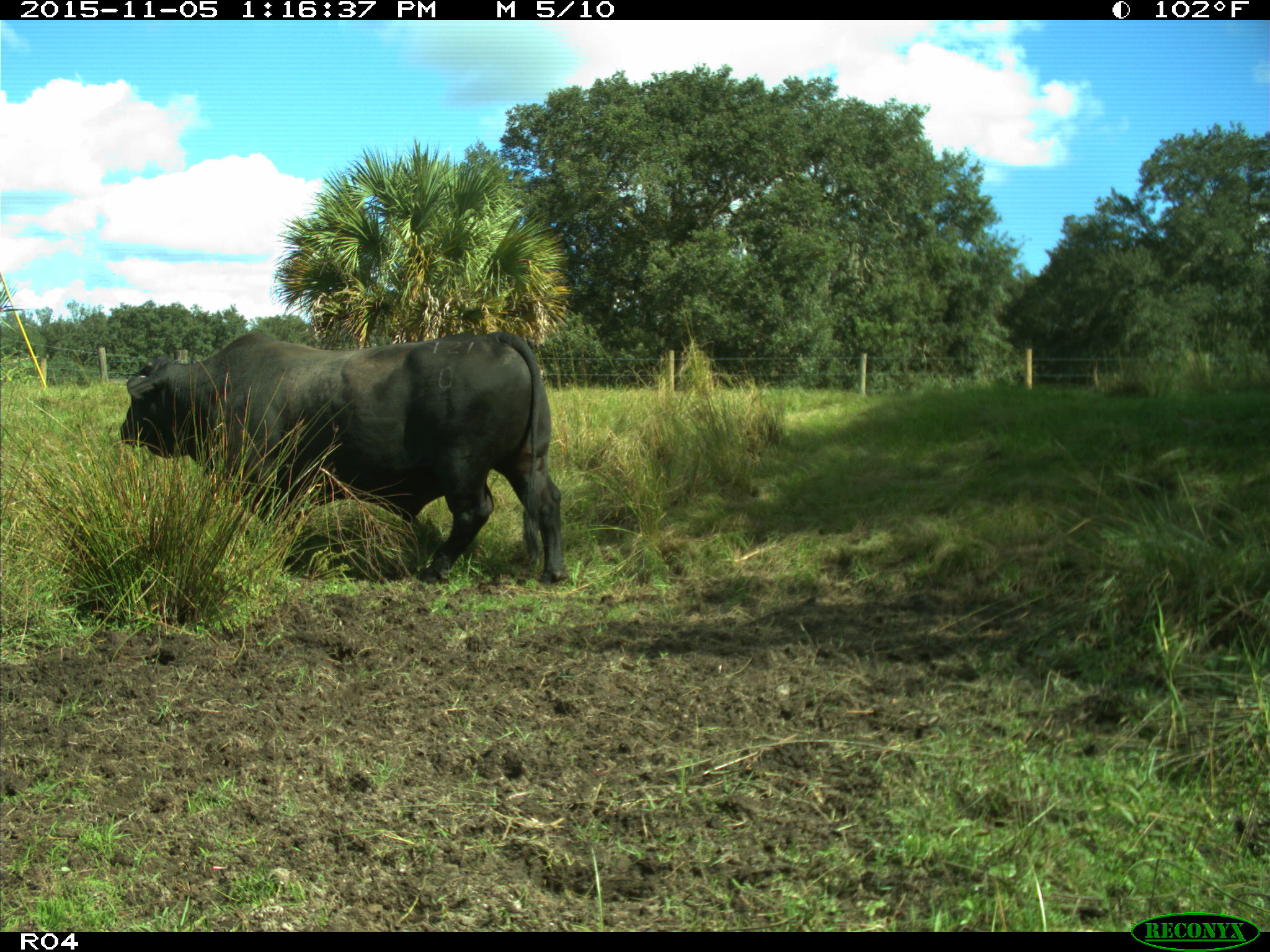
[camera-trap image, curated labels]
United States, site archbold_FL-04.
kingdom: Animalia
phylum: Chordata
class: Mammalia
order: Artiodactyla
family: Bovidae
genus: Bos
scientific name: Bos taurus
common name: domestic cow